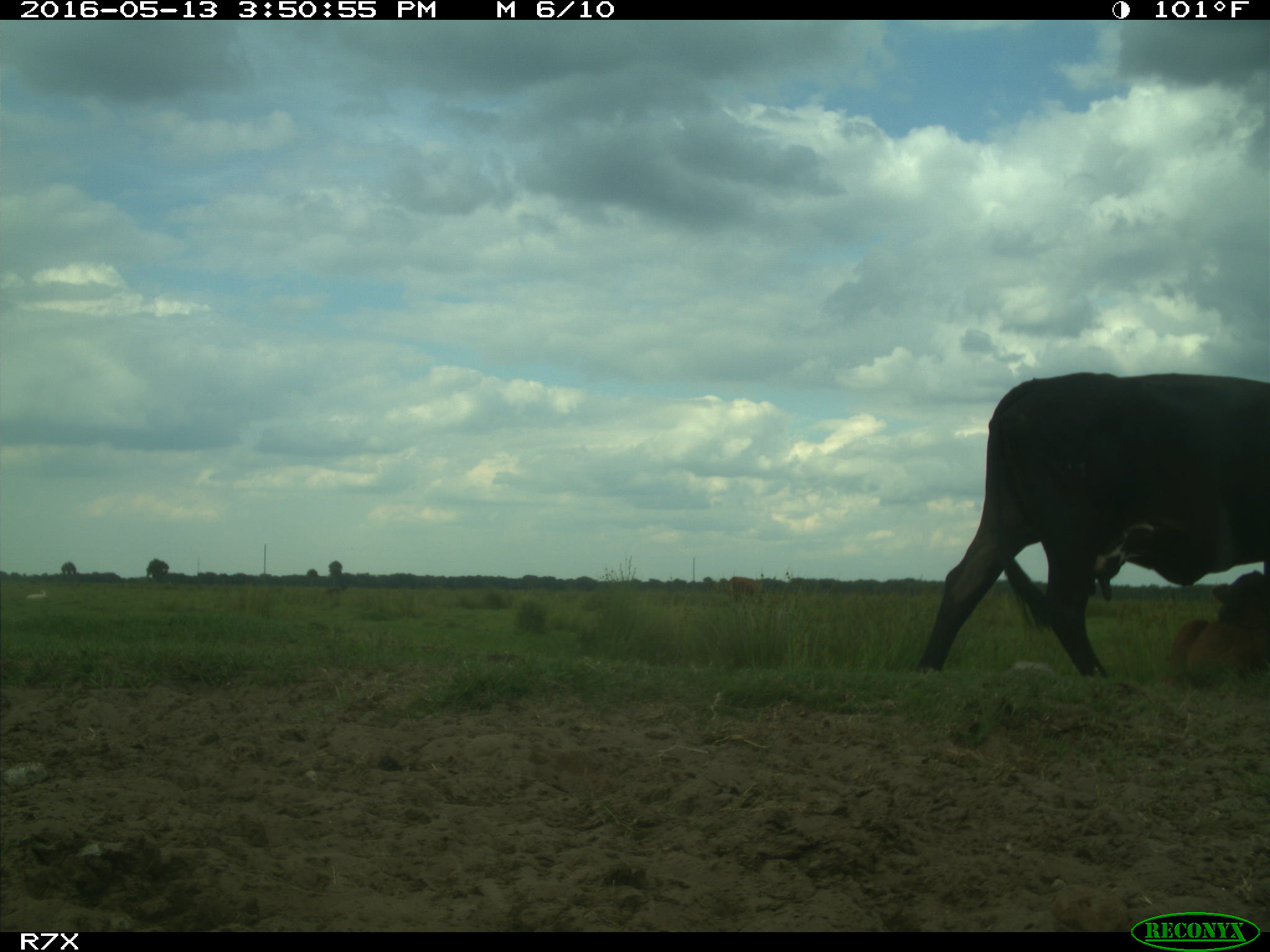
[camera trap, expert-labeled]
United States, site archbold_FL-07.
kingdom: Animalia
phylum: Chordata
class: Mammalia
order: Artiodactyla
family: Bovidae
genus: Bos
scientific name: Bos taurus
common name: domestic cow